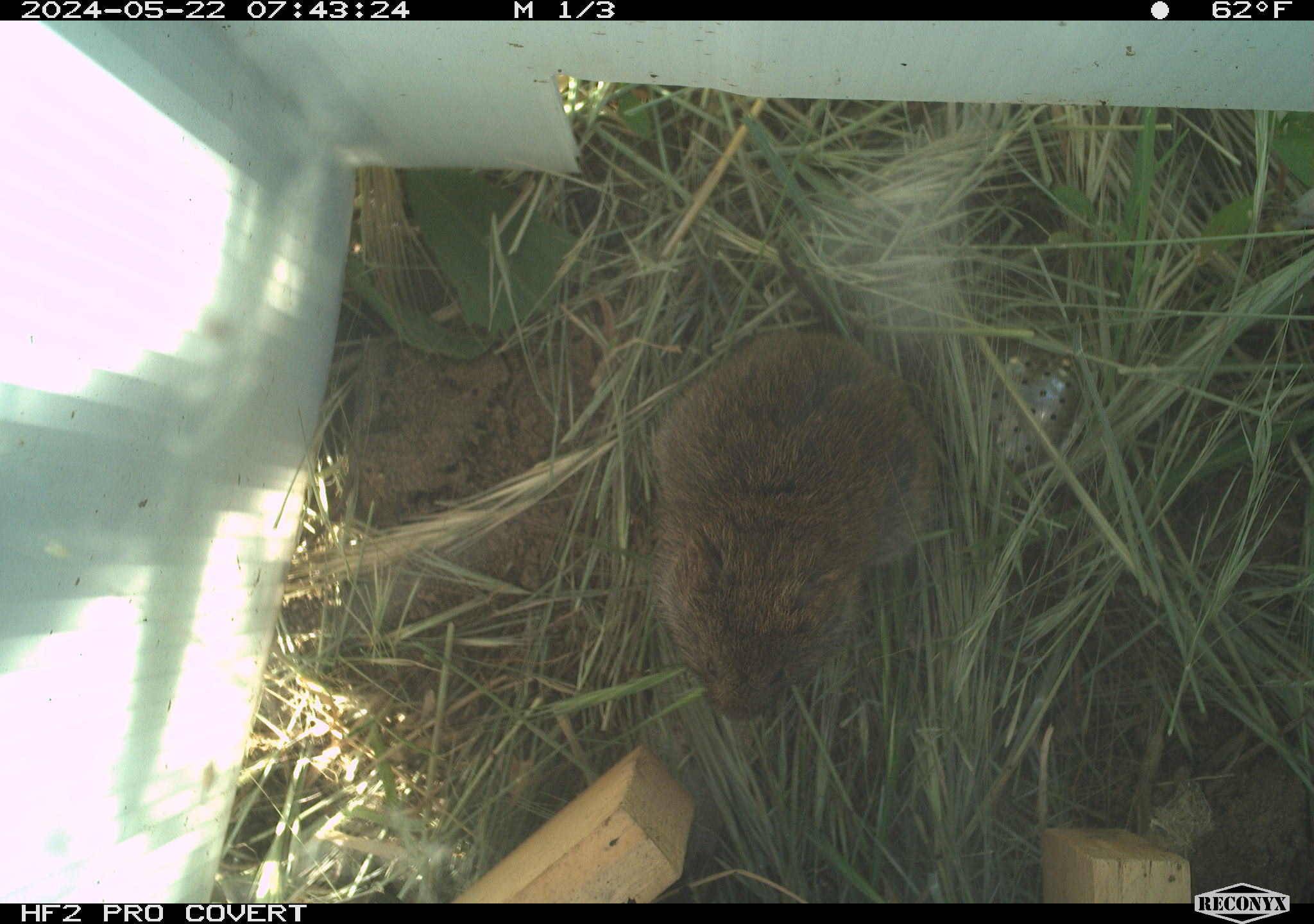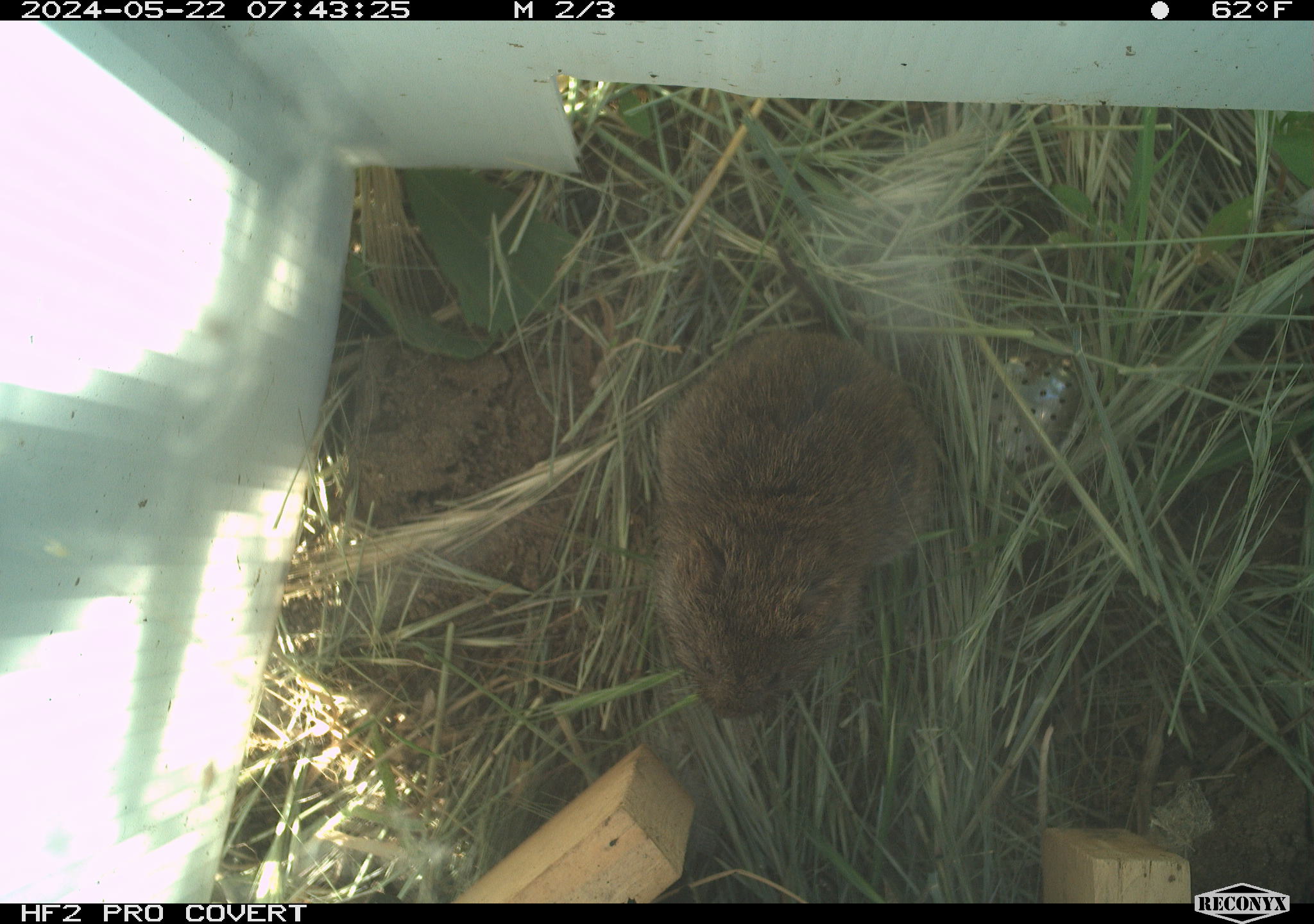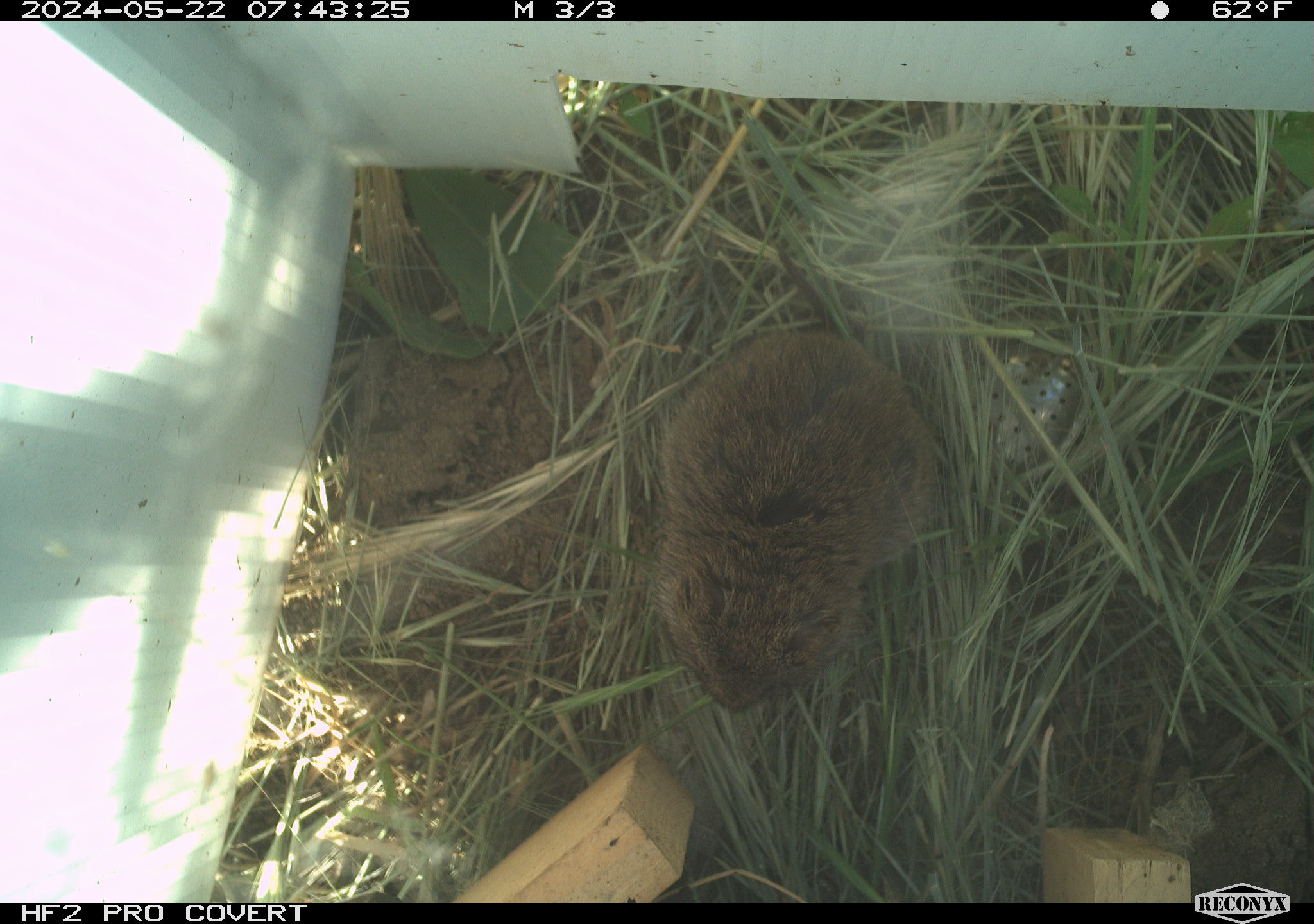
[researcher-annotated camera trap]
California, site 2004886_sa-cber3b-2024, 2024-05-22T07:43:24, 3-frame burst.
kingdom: Animalia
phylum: Chordata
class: Mammalia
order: Rodentia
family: Cricetidae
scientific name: Arvicolinae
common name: voles, lemmings, and muskrats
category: arvicolinae subfamily